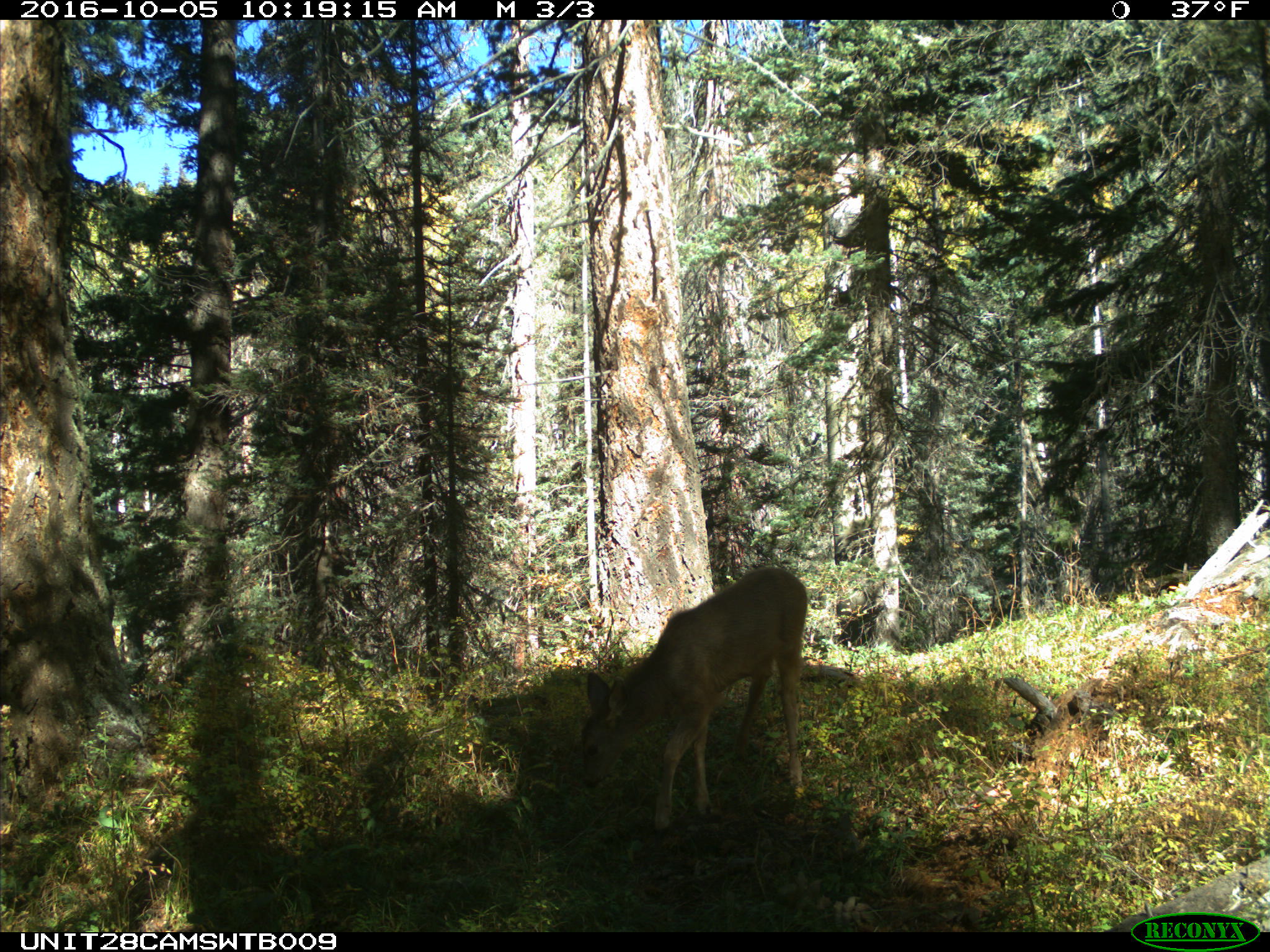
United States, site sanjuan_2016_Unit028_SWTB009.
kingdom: Animalia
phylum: Chordata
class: Mammalia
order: Artiodactyla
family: Cervidae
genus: Odocoileus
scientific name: Odocoileus hemionus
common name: mule deer